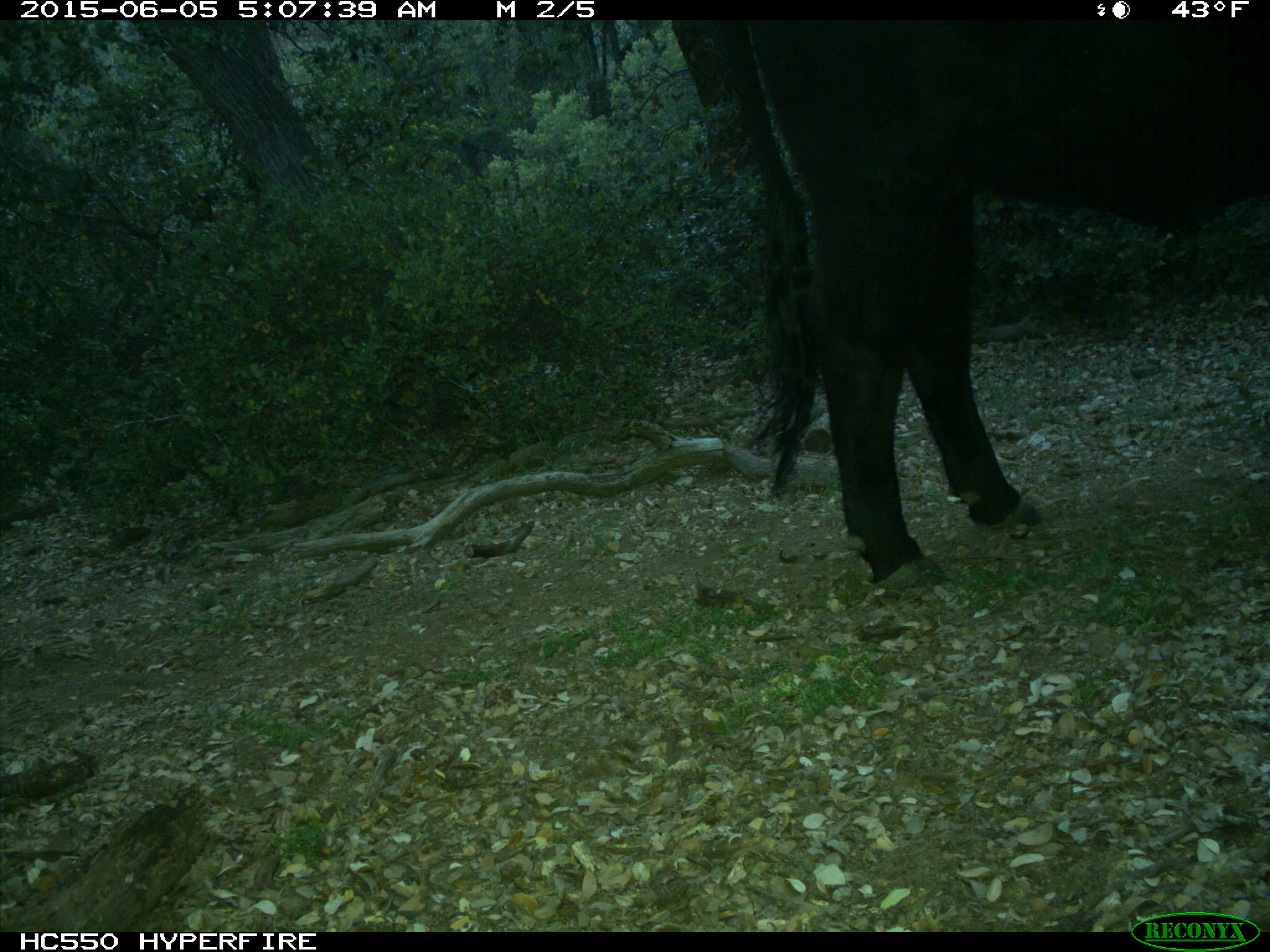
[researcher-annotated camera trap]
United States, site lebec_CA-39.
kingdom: Animalia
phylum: Chordata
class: Mammalia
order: Artiodactyla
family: Bovidae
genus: Bos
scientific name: Bos taurus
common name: domestic cow